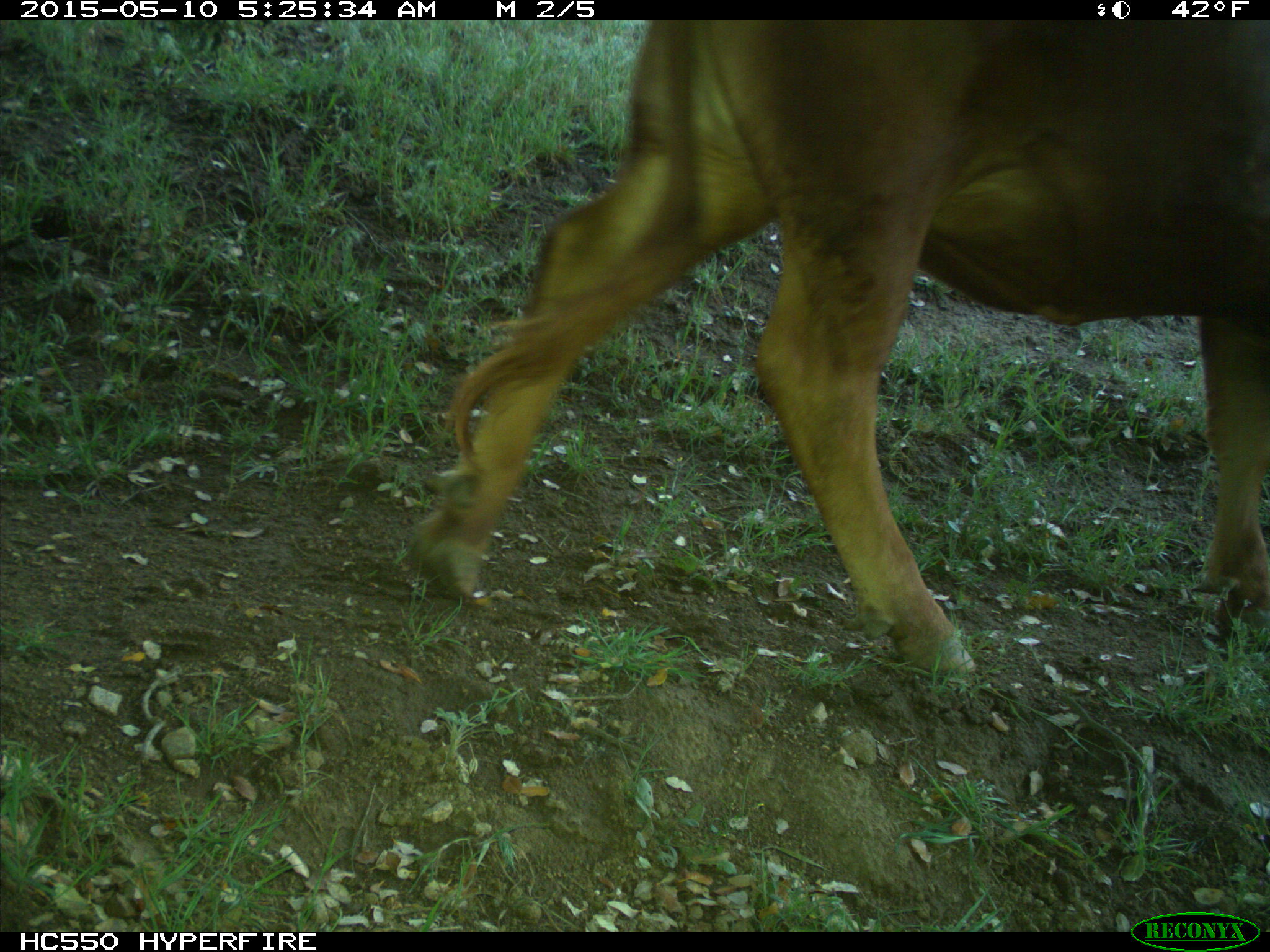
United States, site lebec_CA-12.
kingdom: Animalia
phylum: Chordata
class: Mammalia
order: Artiodactyla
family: Bovidae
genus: Bos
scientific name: Bos taurus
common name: domestic cow